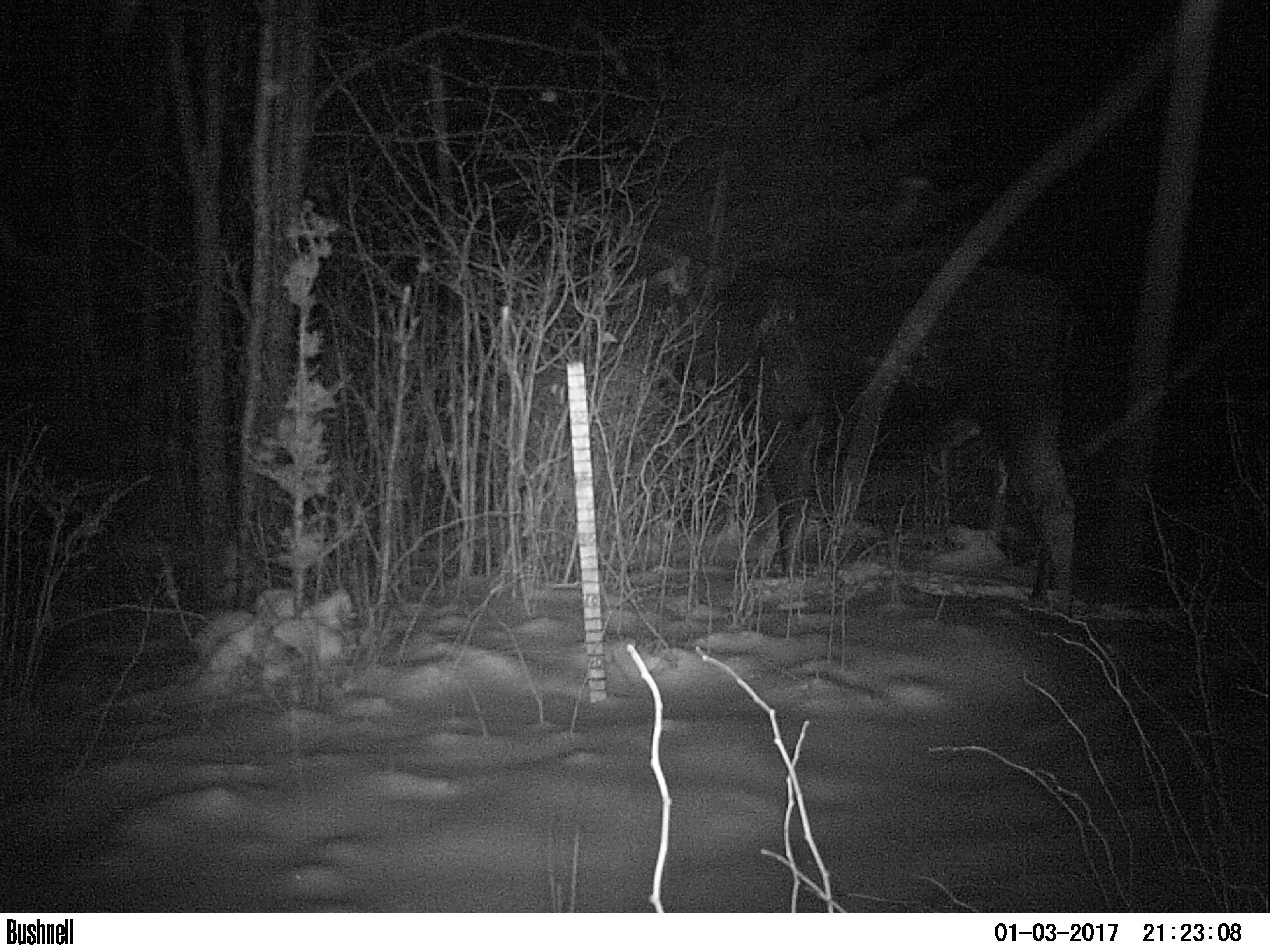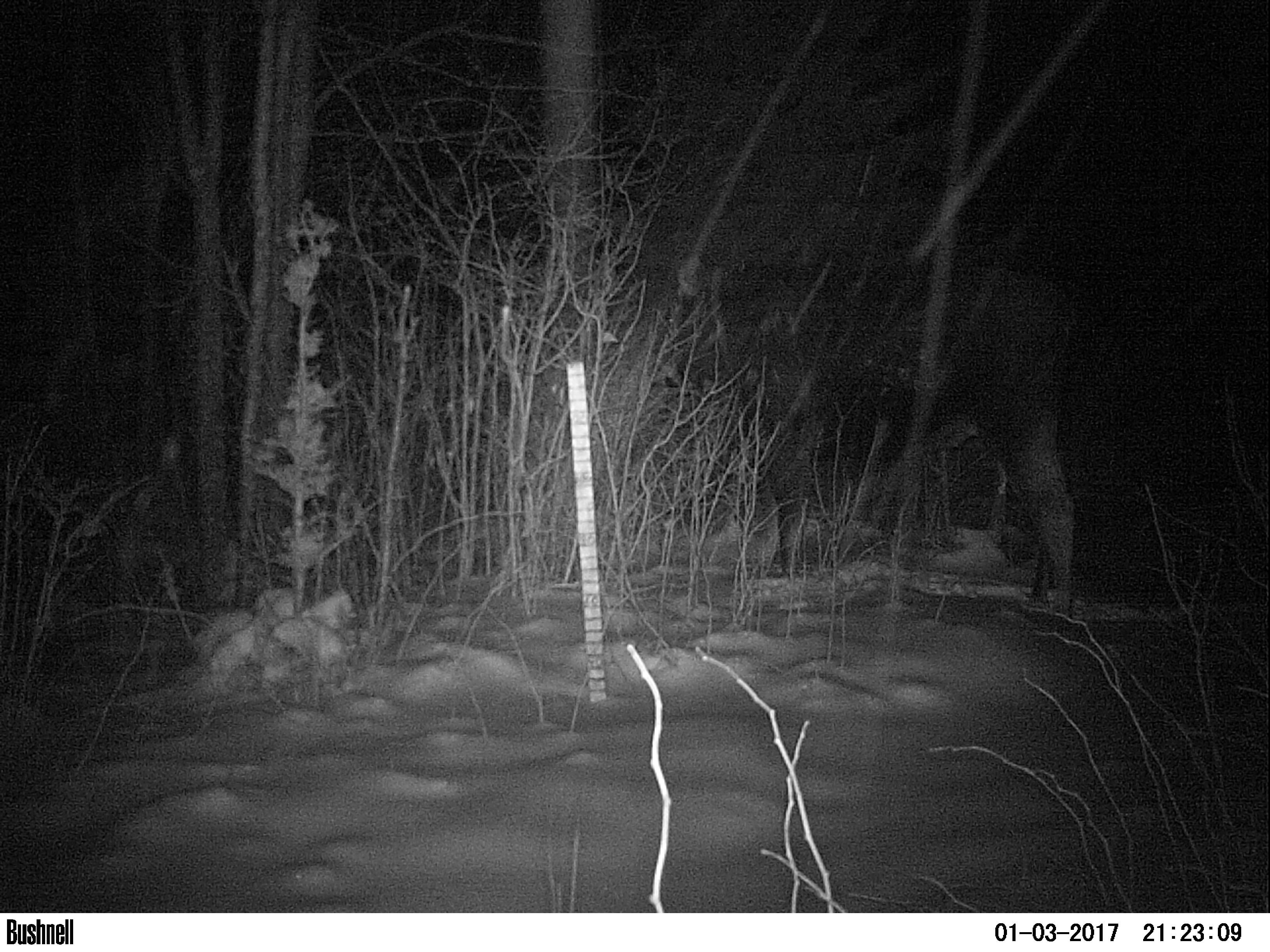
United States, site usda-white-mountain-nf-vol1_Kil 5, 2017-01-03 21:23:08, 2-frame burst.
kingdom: Animalia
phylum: Chordata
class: Mammalia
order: Artiodactyla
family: Cervidae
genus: Alces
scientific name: Alces alces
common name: moose